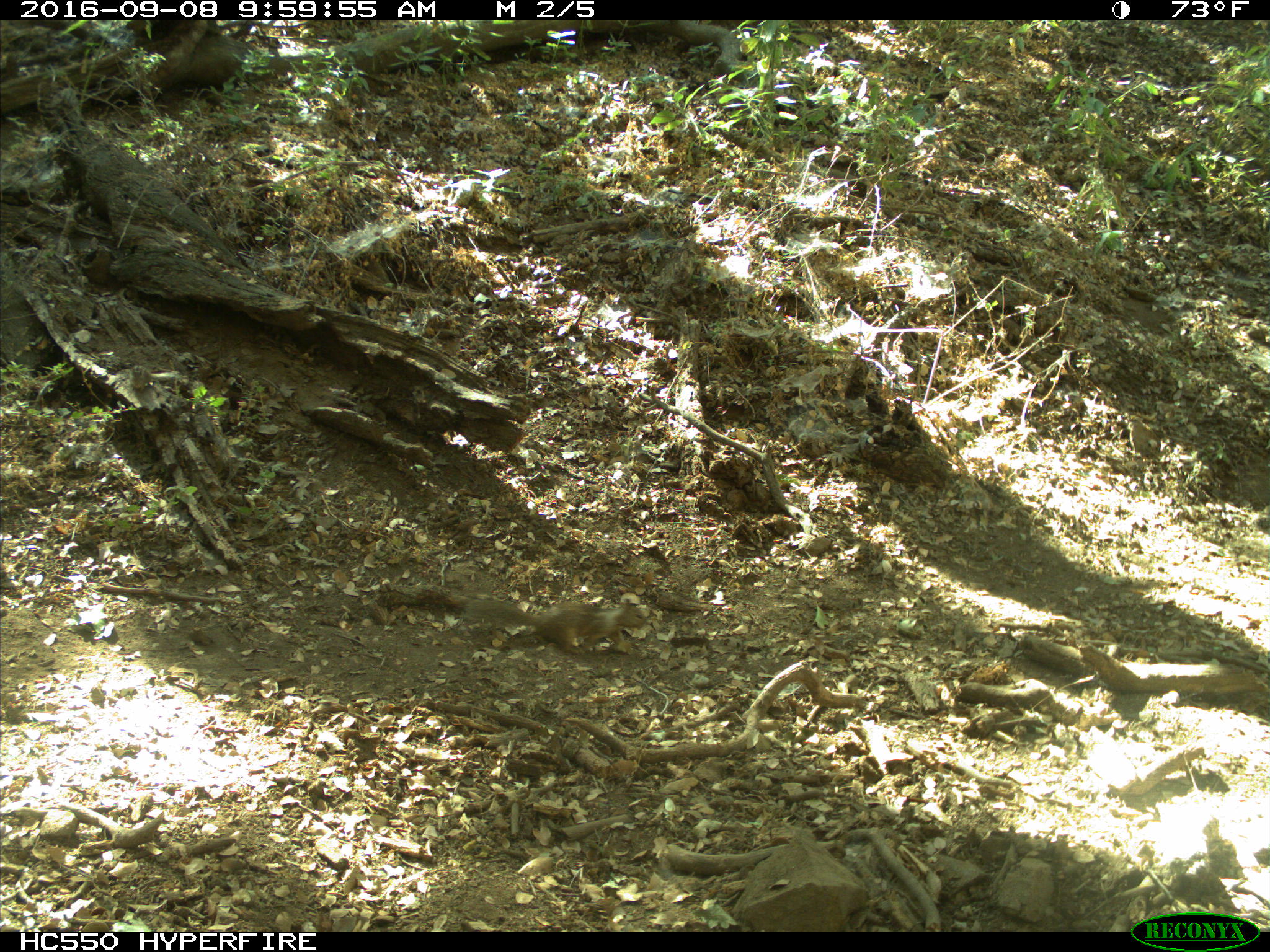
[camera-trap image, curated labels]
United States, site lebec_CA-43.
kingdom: Animalia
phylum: Chordata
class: Mammalia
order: Rodentia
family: Sciuridae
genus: Otospermophilus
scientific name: Otospermophilus beecheyi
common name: california ground squirrel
Otospermophilus beecheyi (california ground squirrel).